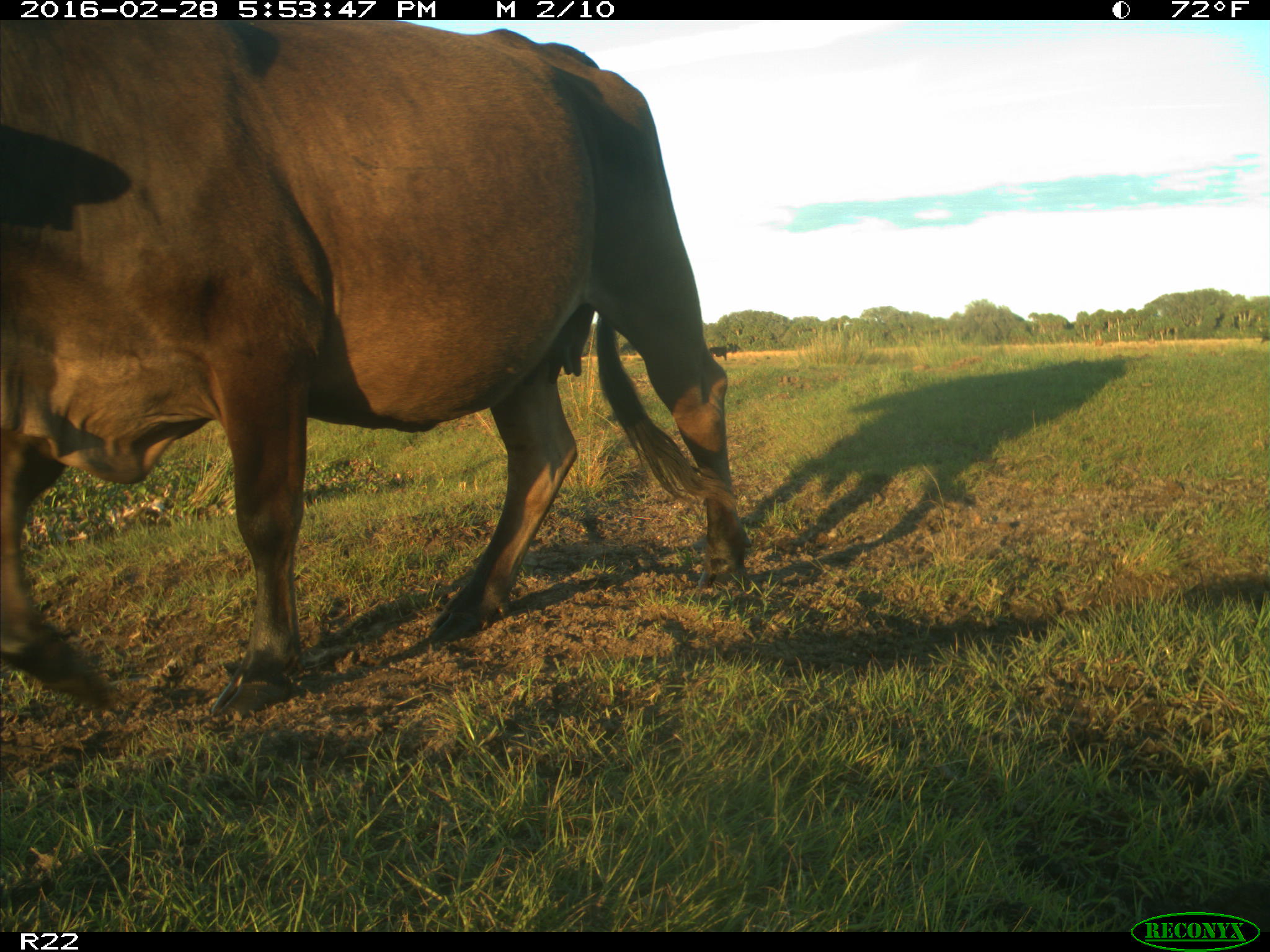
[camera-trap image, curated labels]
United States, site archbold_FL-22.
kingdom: Animalia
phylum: Chordata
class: Mammalia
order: Artiodactyla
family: Bovidae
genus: Bos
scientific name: Bos taurus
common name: domestic cow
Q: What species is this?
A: Bos taurus (domestic cow).